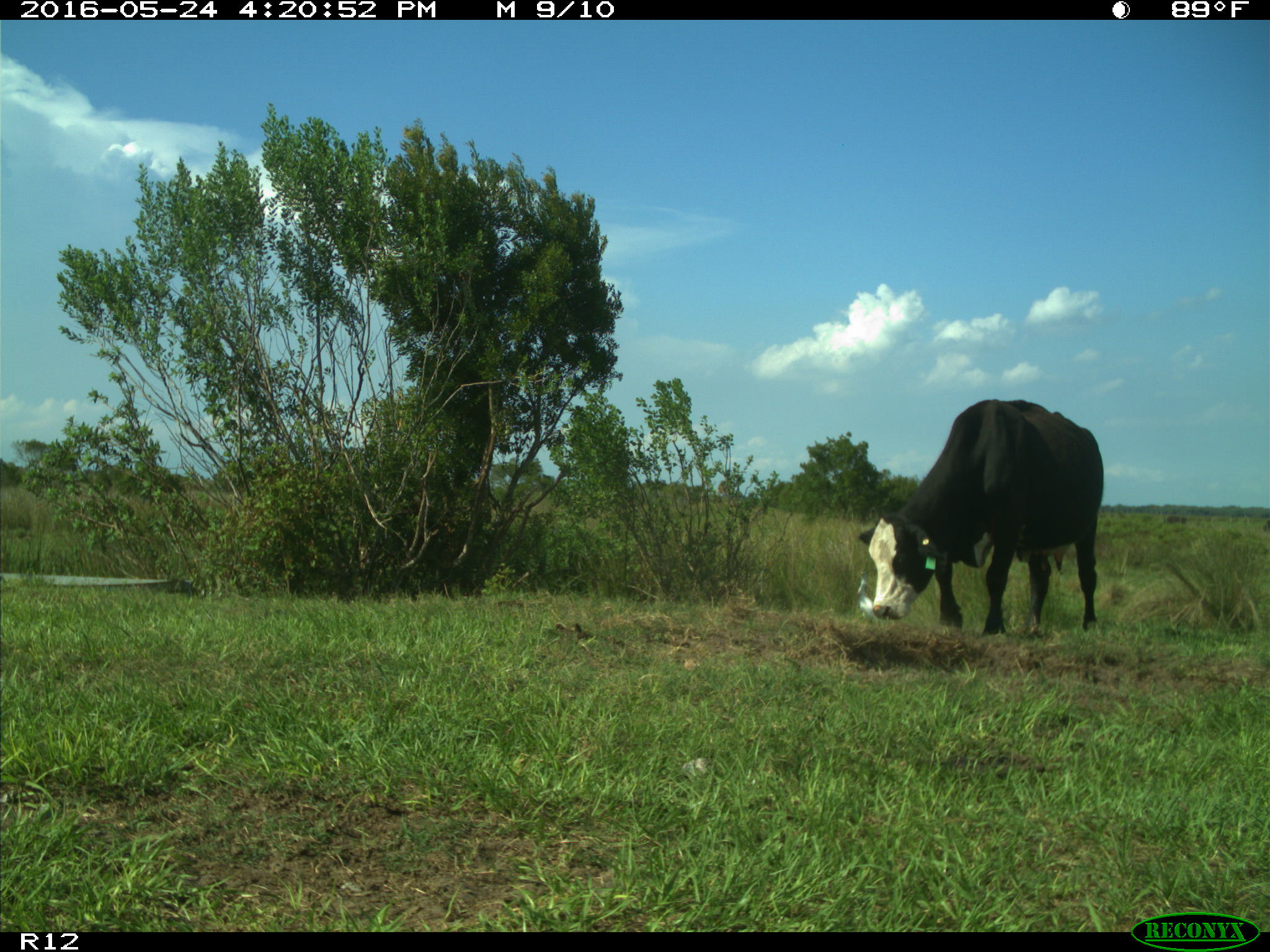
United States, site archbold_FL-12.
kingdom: Animalia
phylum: Chordata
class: Mammalia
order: Artiodactyla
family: Bovidae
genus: Bos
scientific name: Bos taurus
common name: domestic cow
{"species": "Bos taurus (domestic cow)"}